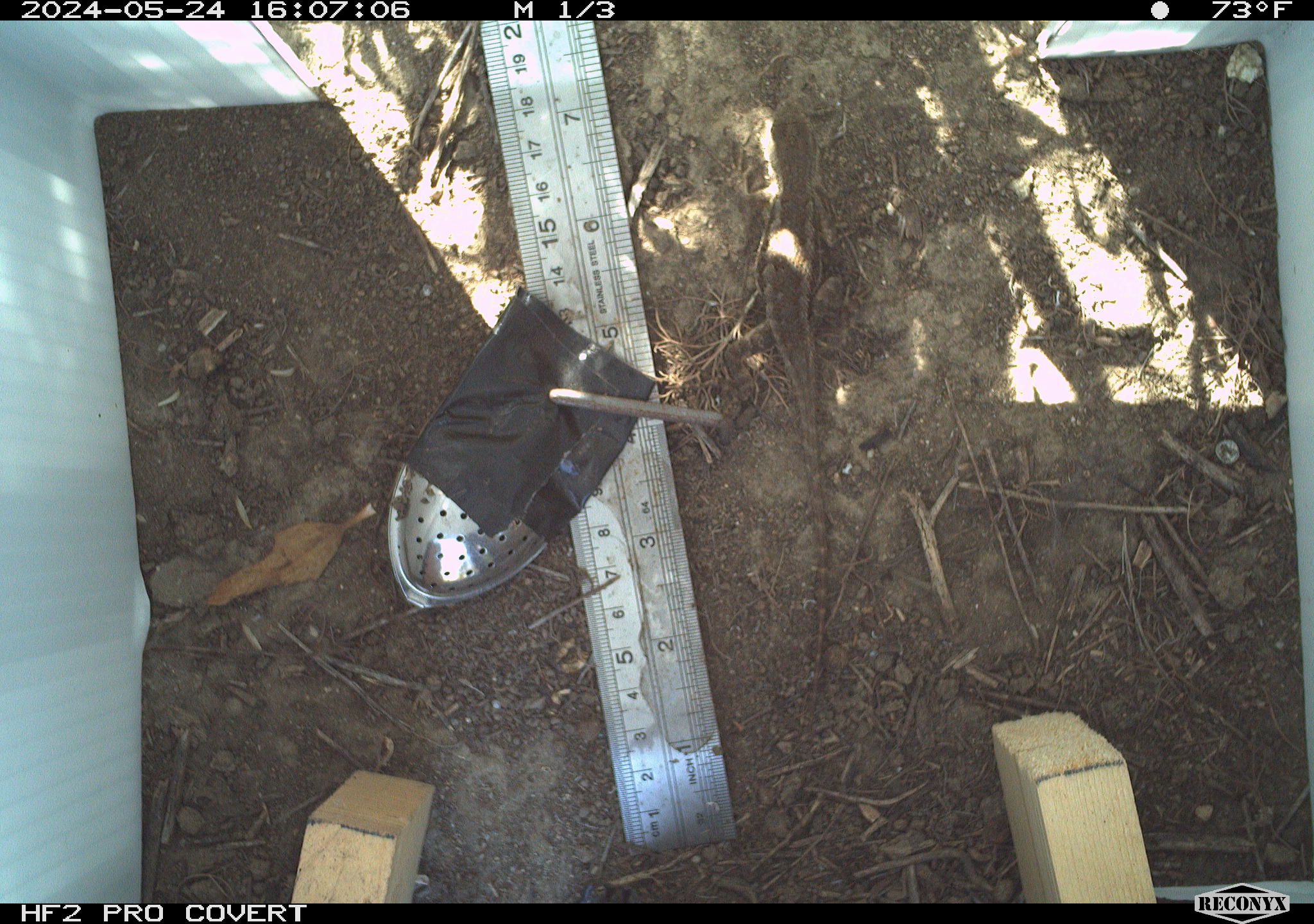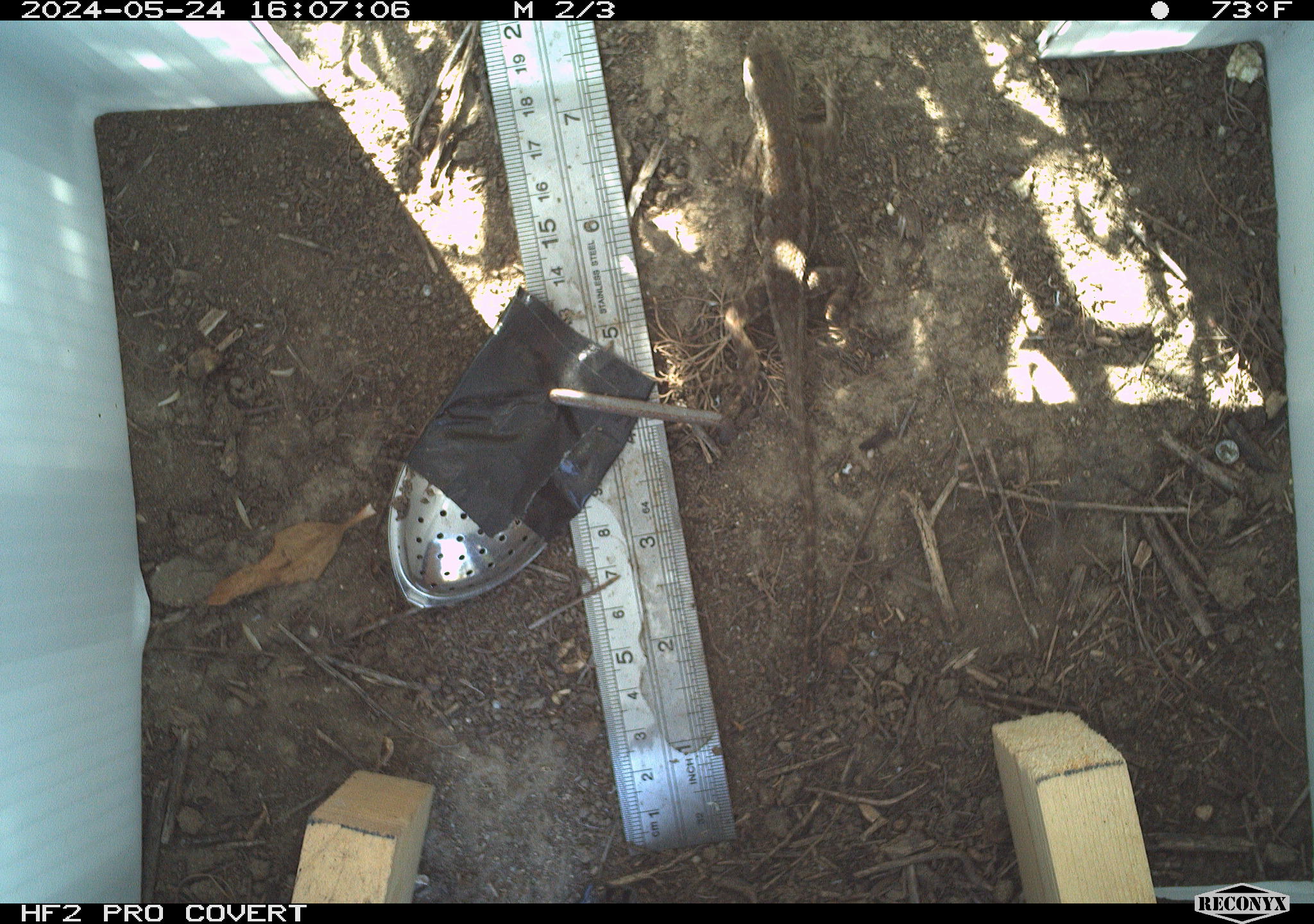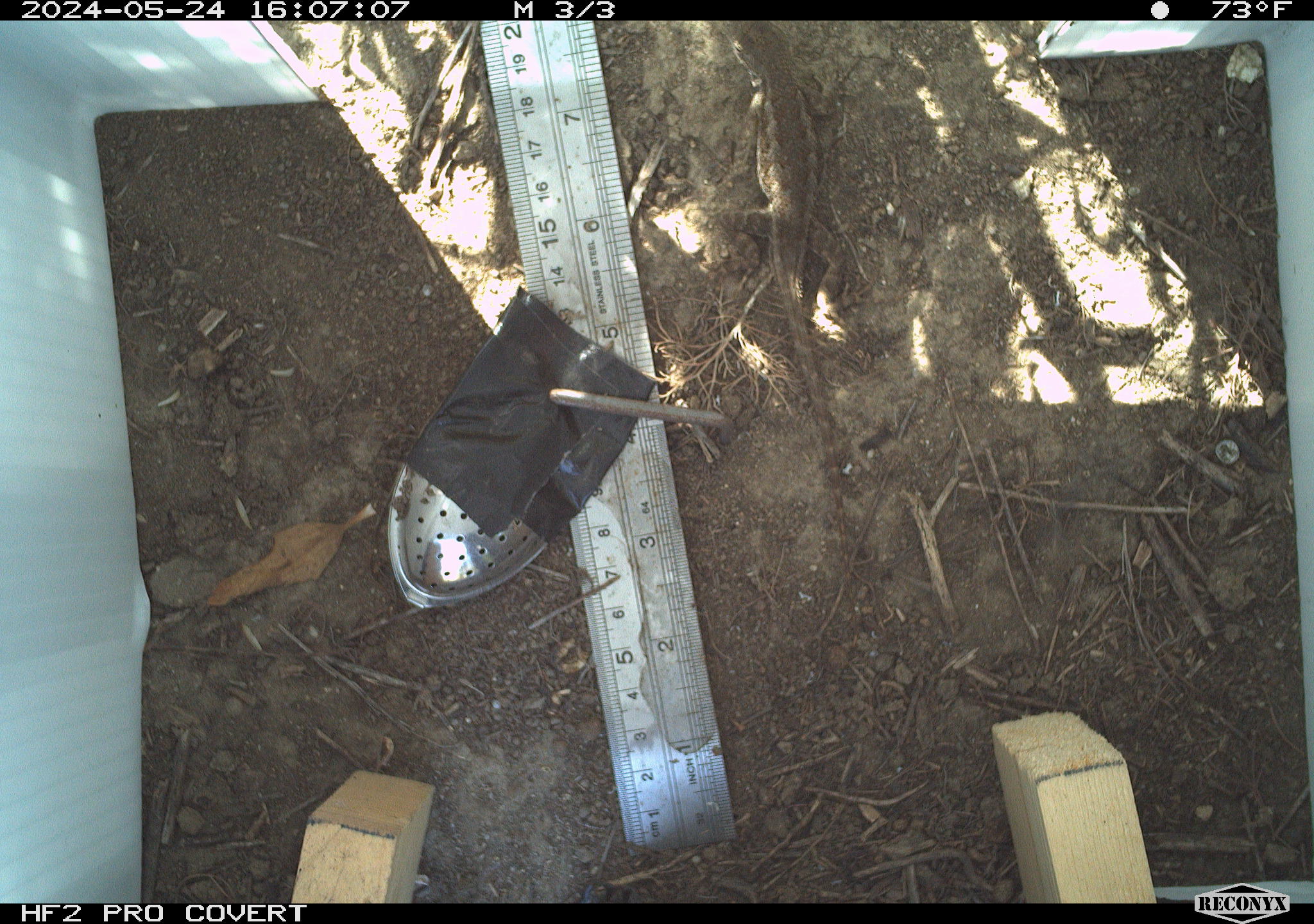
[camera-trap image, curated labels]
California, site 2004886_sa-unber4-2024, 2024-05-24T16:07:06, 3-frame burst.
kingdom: Animalia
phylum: Chordata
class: Reptilia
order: Squamata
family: Phrynosomatidae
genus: Sceloporus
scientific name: Sceloporus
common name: spiny lizards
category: sceloporus species